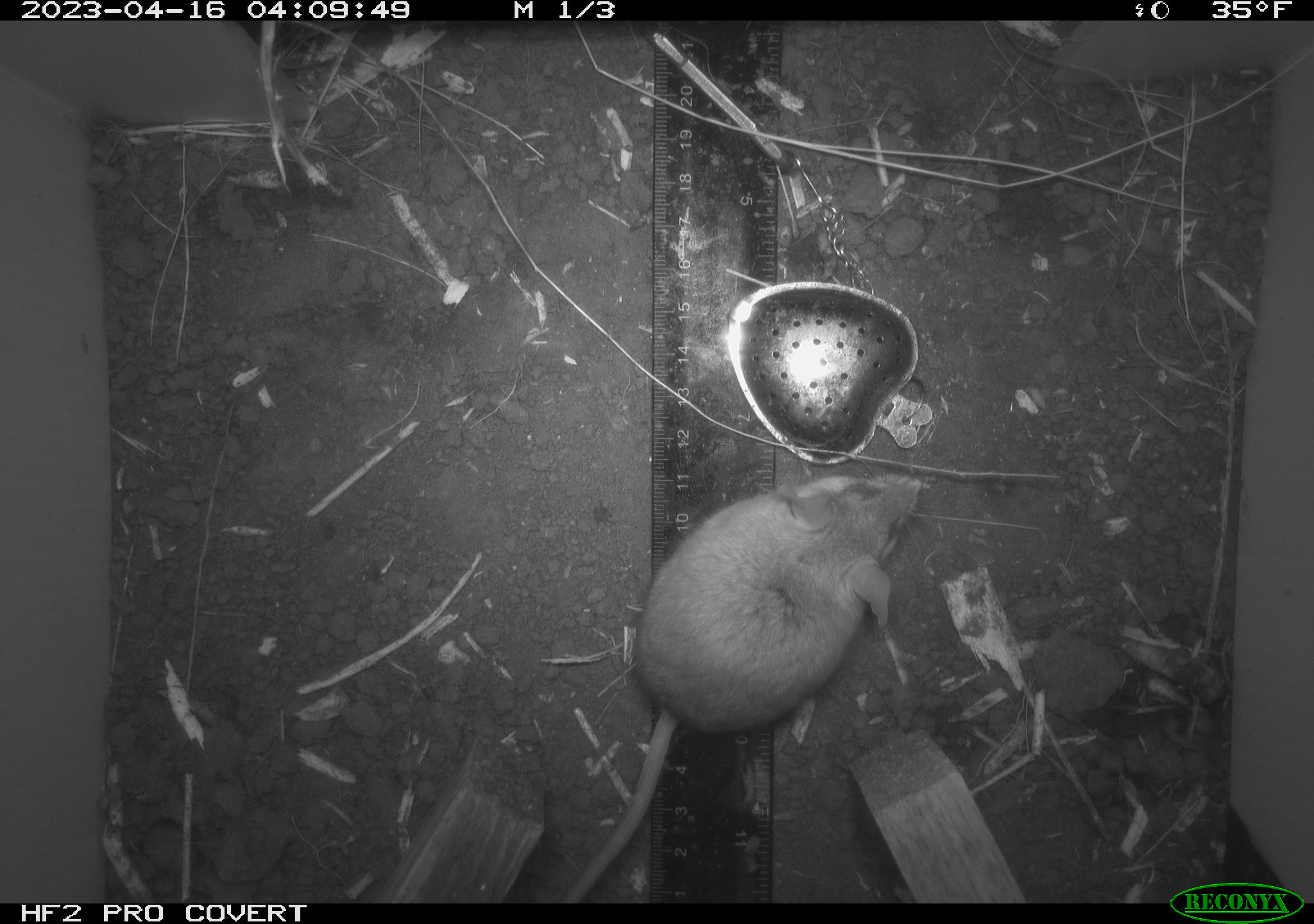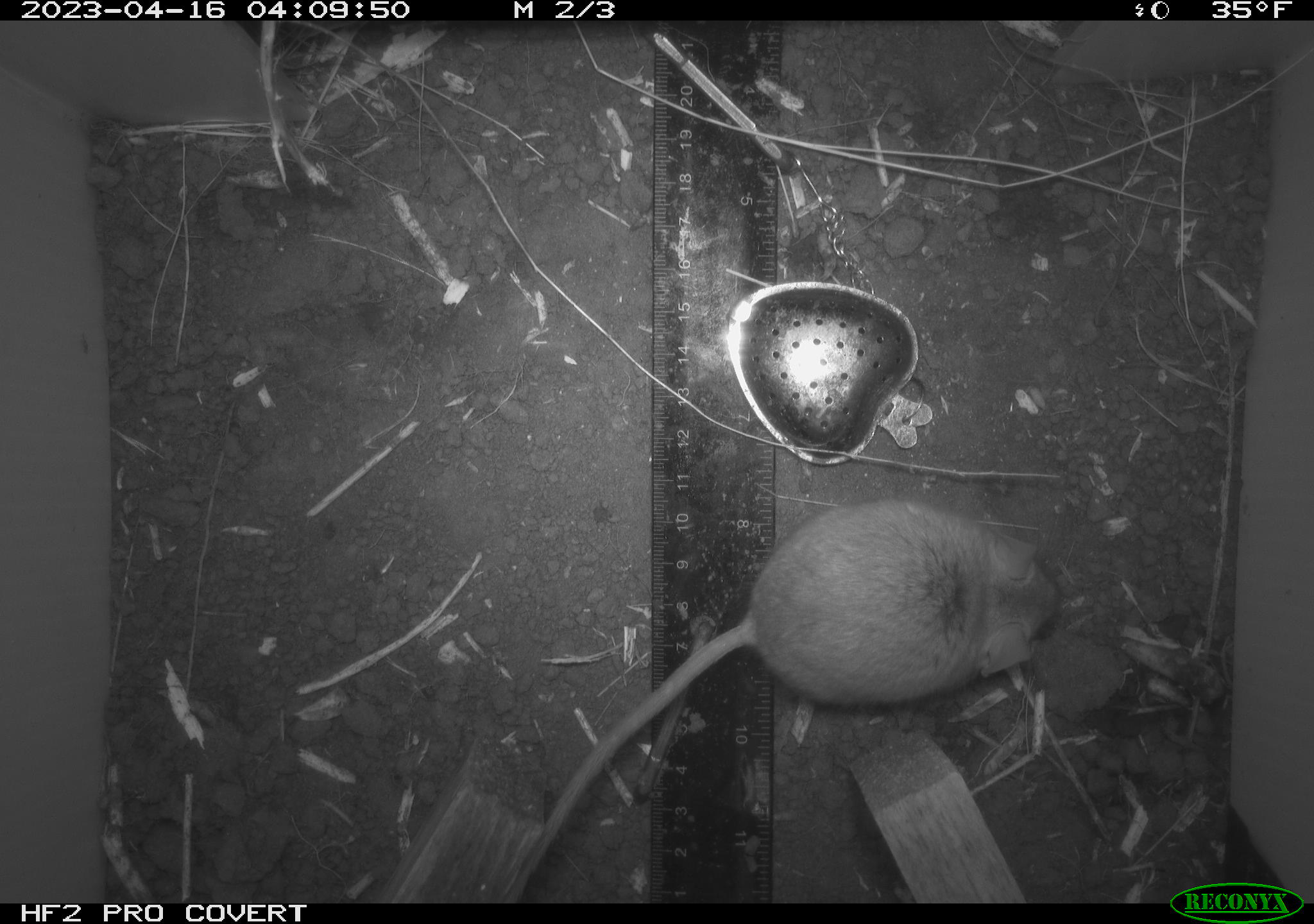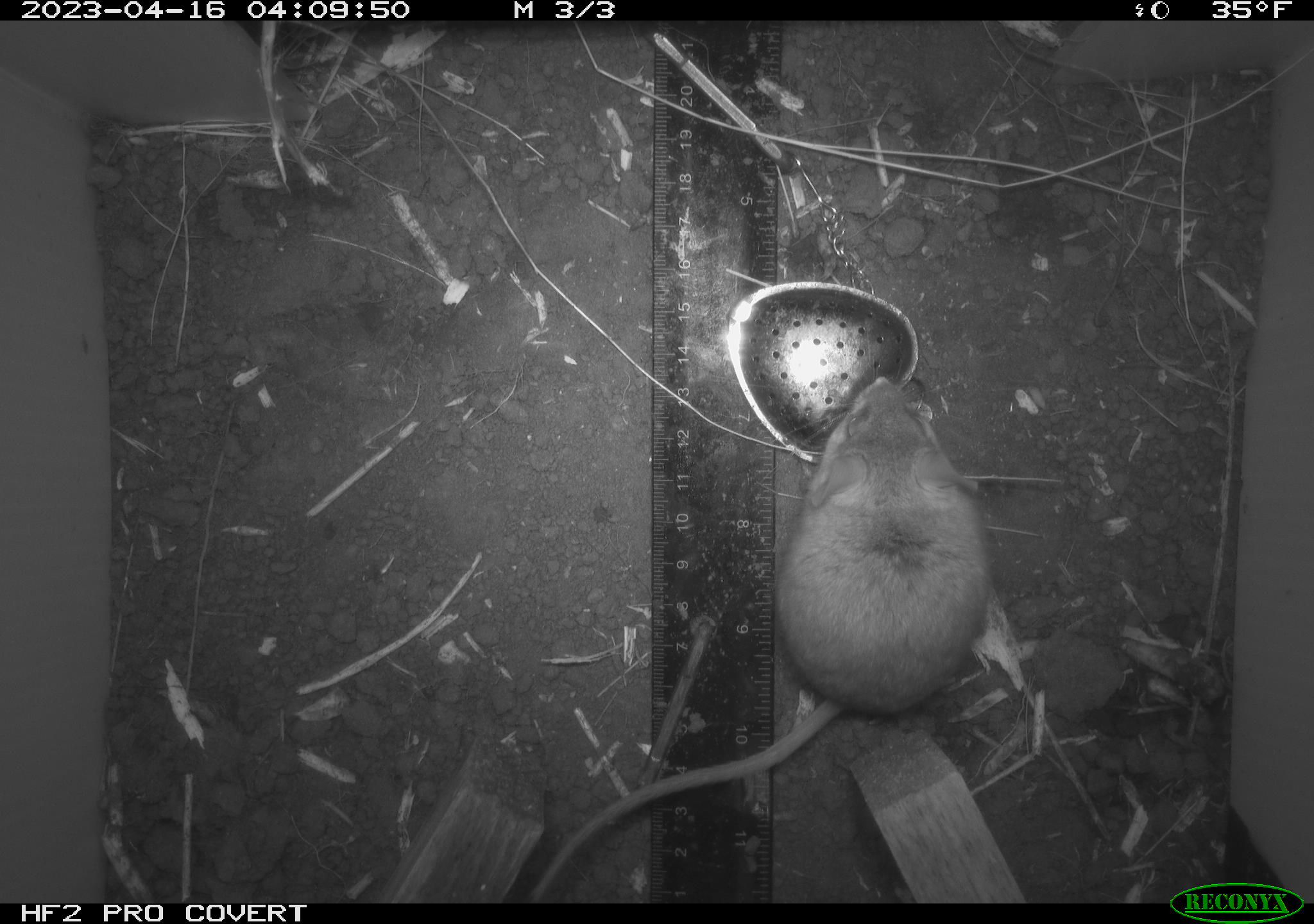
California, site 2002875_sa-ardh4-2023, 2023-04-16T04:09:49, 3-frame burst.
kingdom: Animalia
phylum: Chordata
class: Mammalia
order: Rodentia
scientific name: Rodentia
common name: mouse species